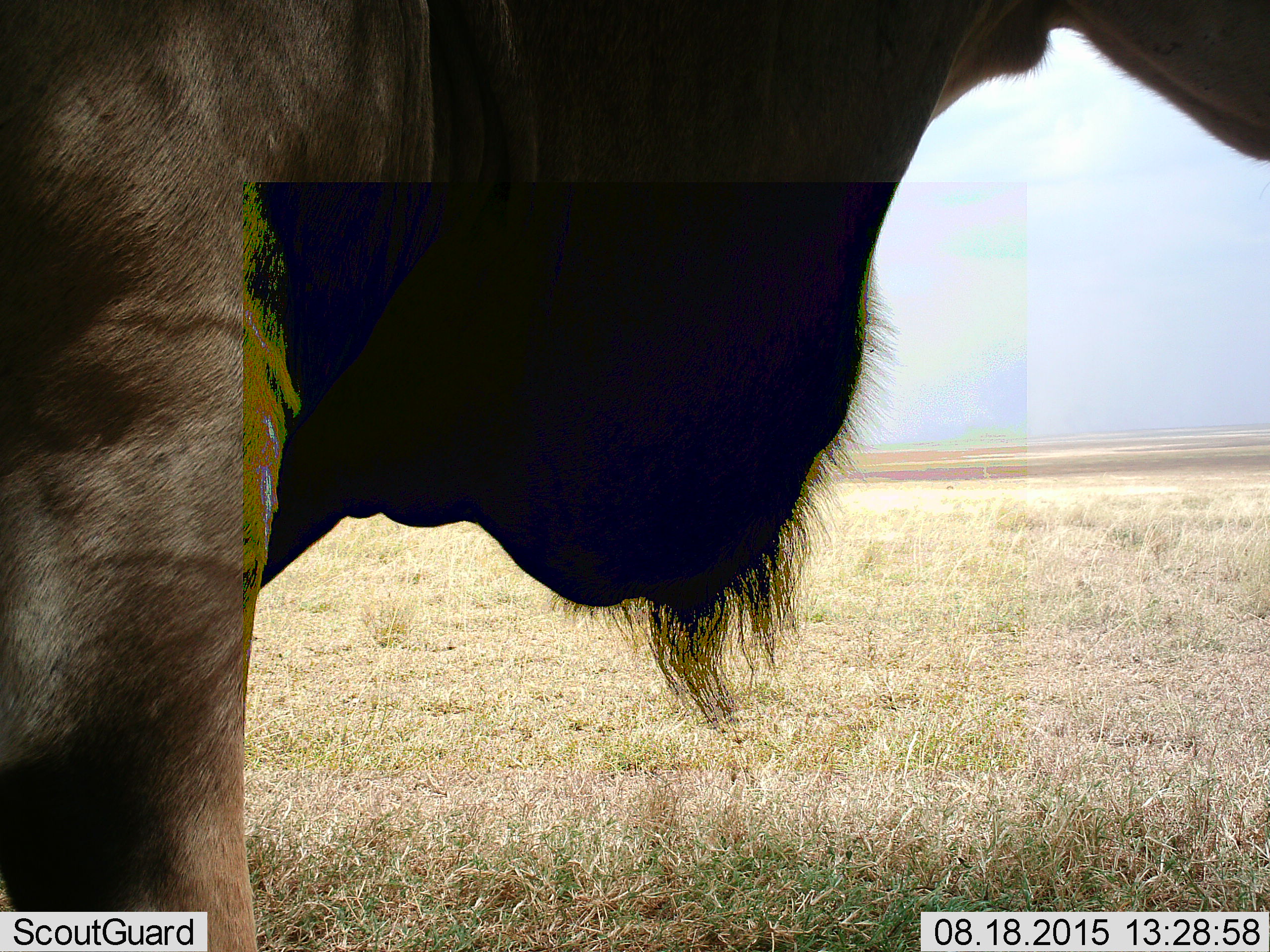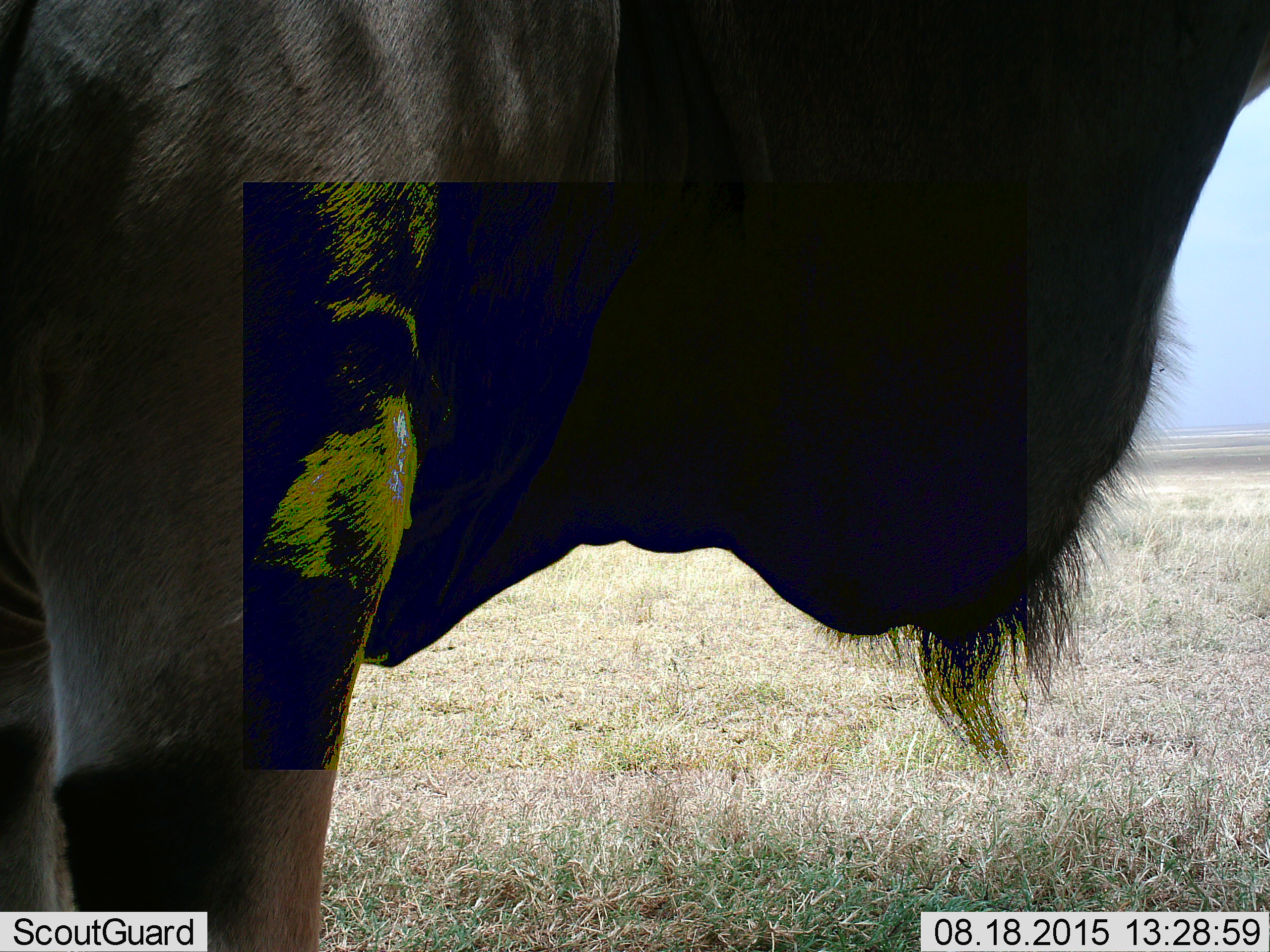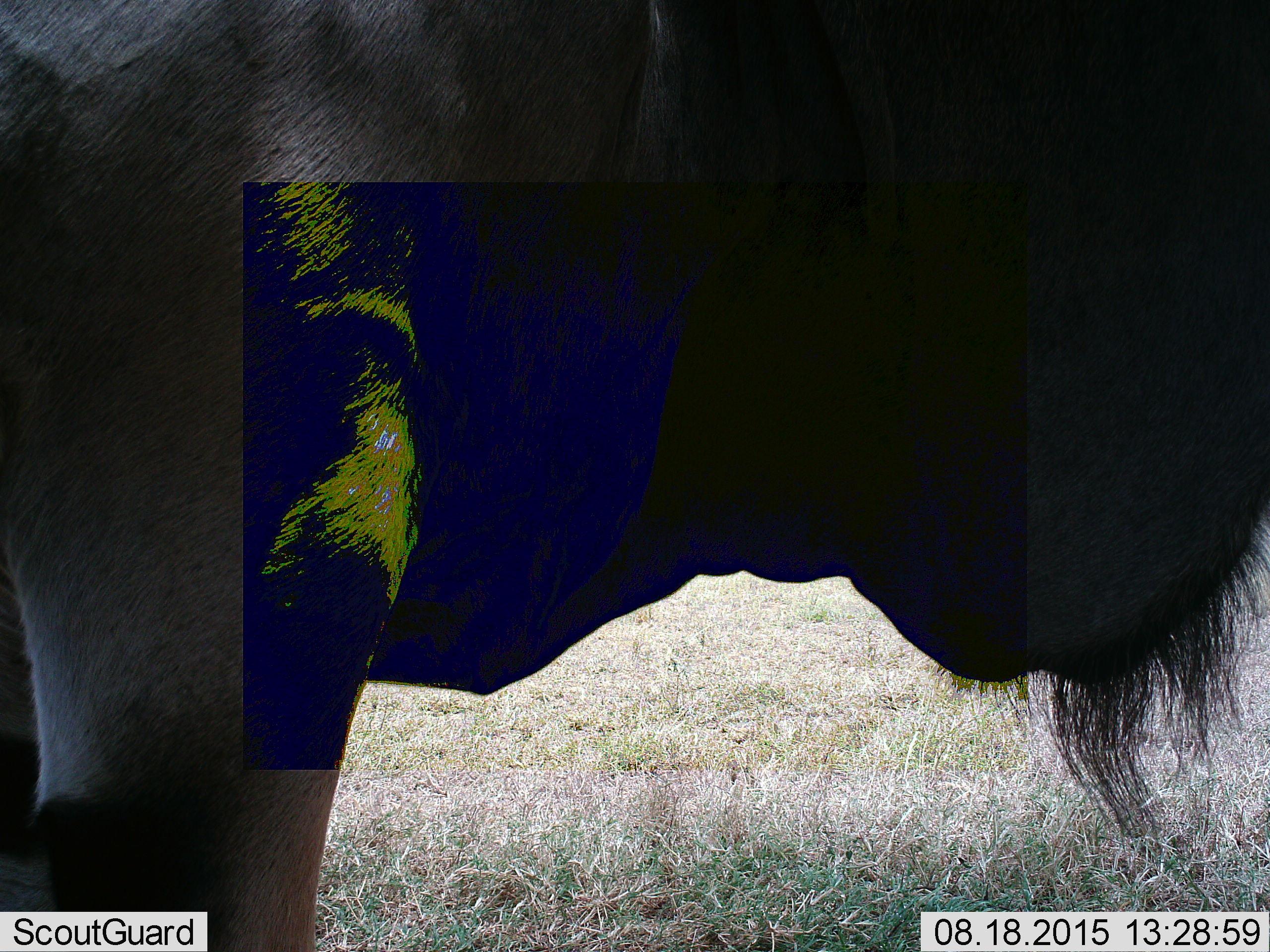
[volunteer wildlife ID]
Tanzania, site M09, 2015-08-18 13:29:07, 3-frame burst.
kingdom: Animalia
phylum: Chordata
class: Mammalia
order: Artiodactyla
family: Bovidae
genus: Connochaetes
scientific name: Connochaetes taurinus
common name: blue wildebeest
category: wildebeest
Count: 1.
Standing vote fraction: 80%.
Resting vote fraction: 0%.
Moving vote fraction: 40%.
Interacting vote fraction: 0%.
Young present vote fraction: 0%.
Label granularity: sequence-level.